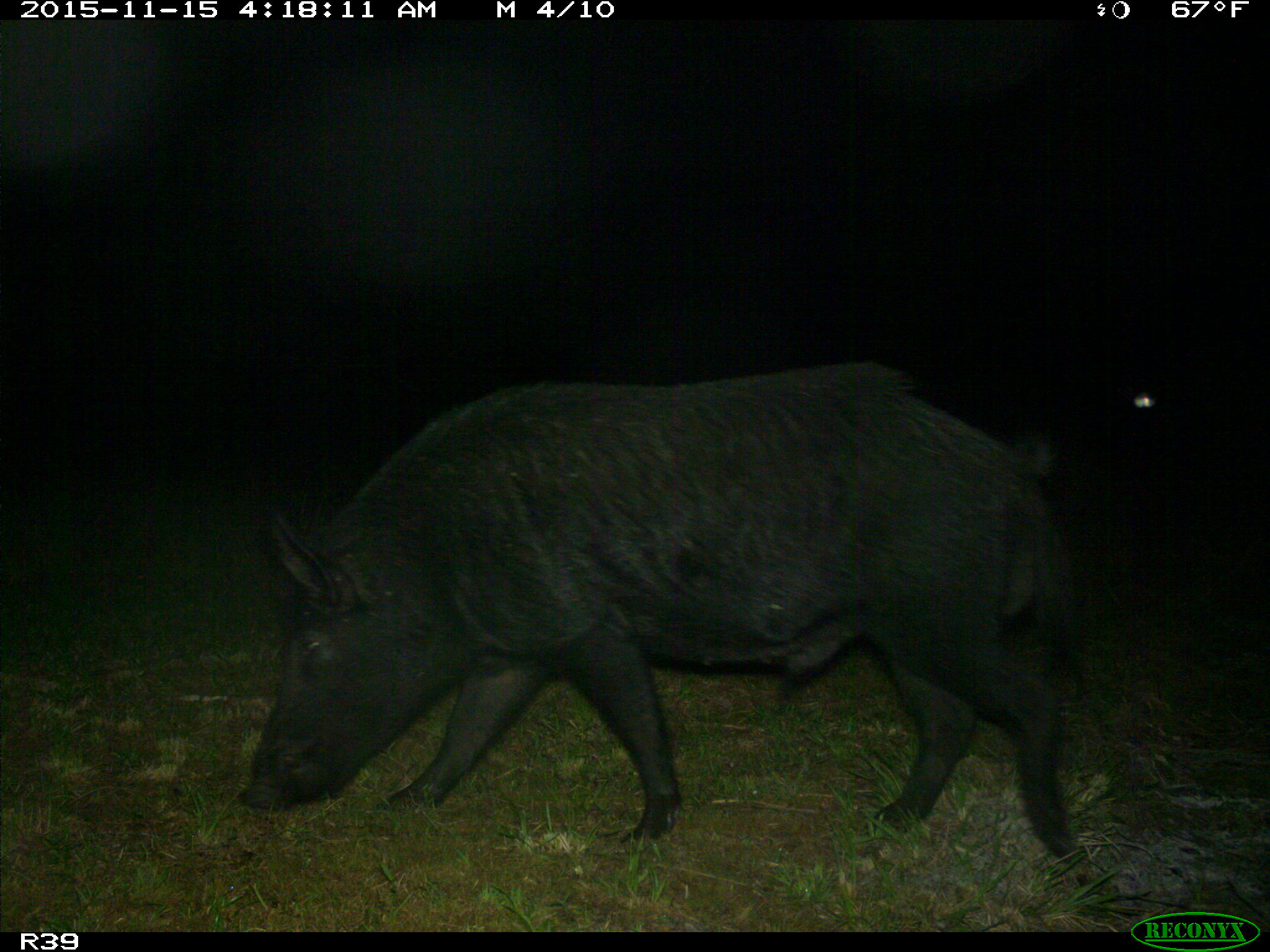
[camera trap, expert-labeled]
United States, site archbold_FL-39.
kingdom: Animalia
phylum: Chordata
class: Mammalia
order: Artiodactyla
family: Suidae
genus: Sus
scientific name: Sus scrofa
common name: wild boar